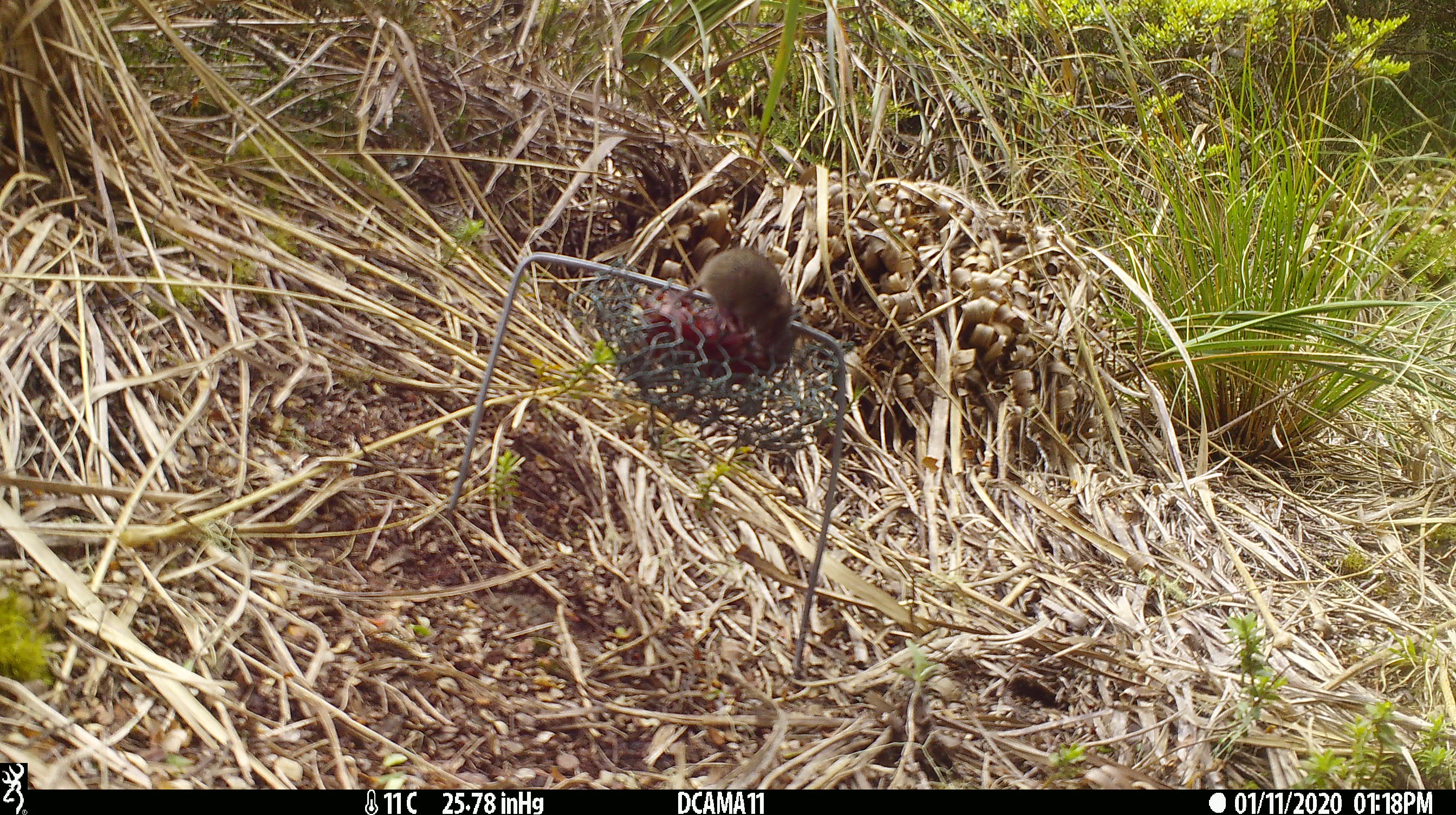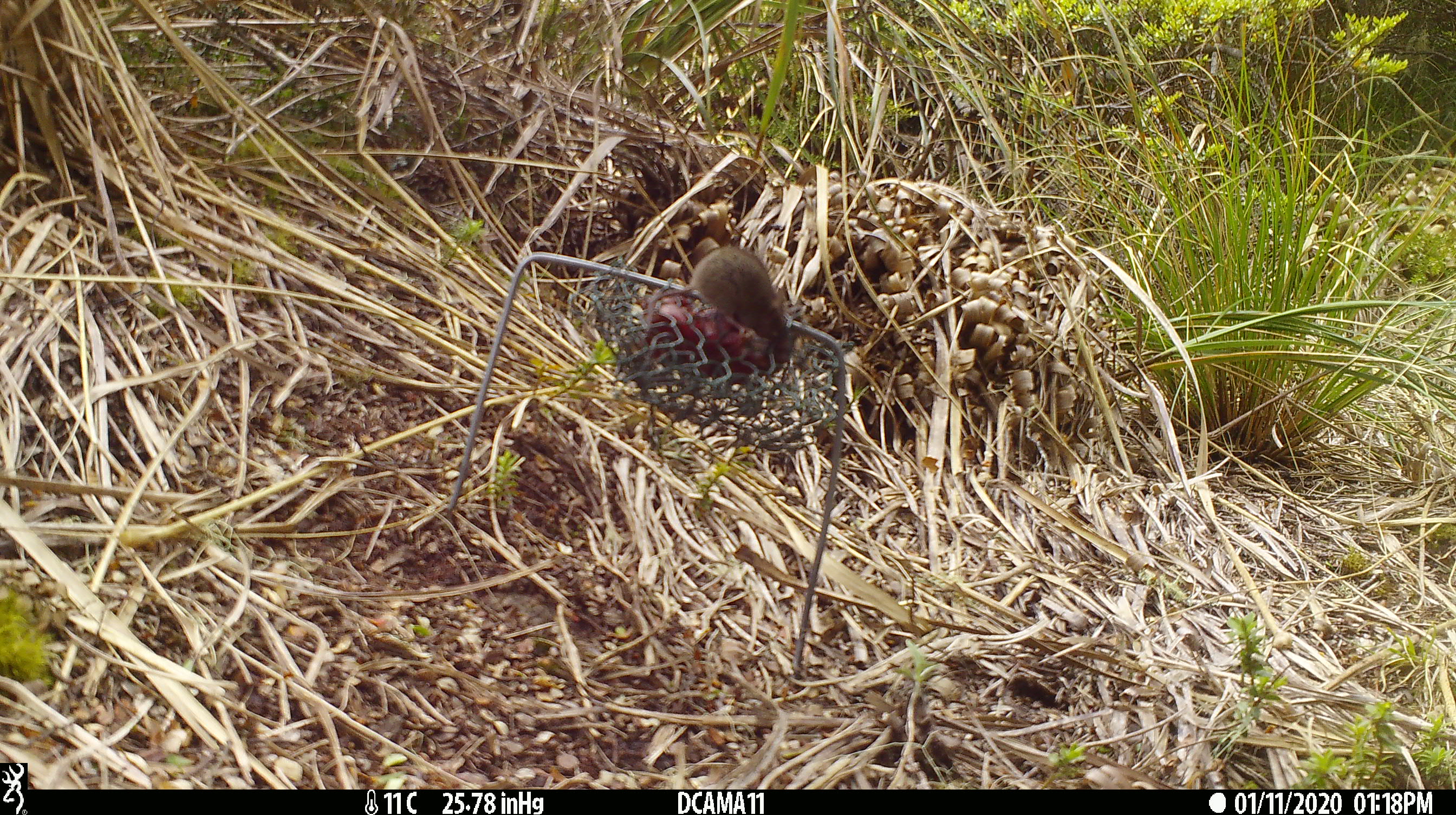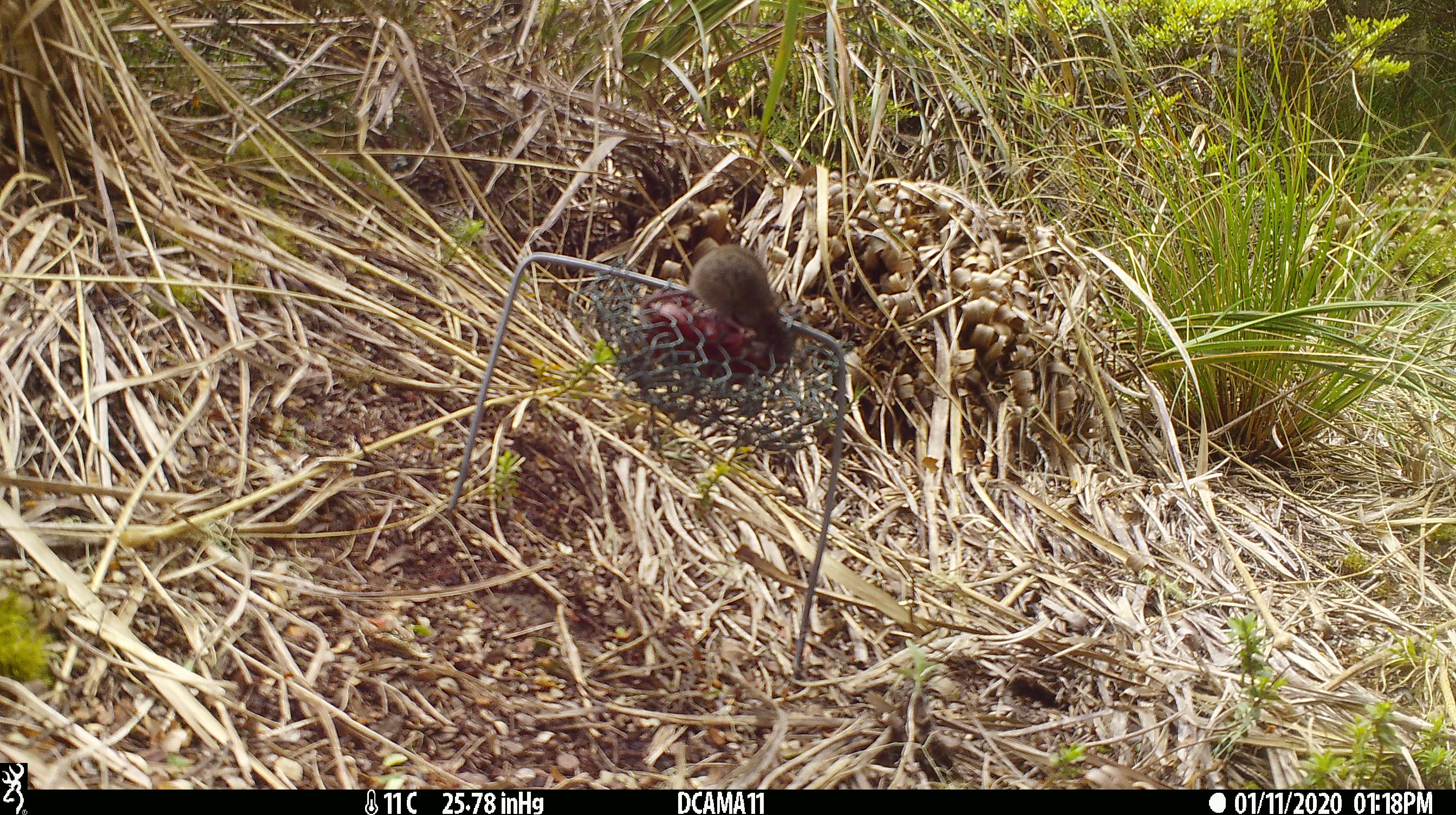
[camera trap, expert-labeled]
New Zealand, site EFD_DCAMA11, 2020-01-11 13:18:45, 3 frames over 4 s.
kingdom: Animalia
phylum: Chordata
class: Mammalia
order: Rodentia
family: Muridae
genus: Mus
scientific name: Mus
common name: mouse